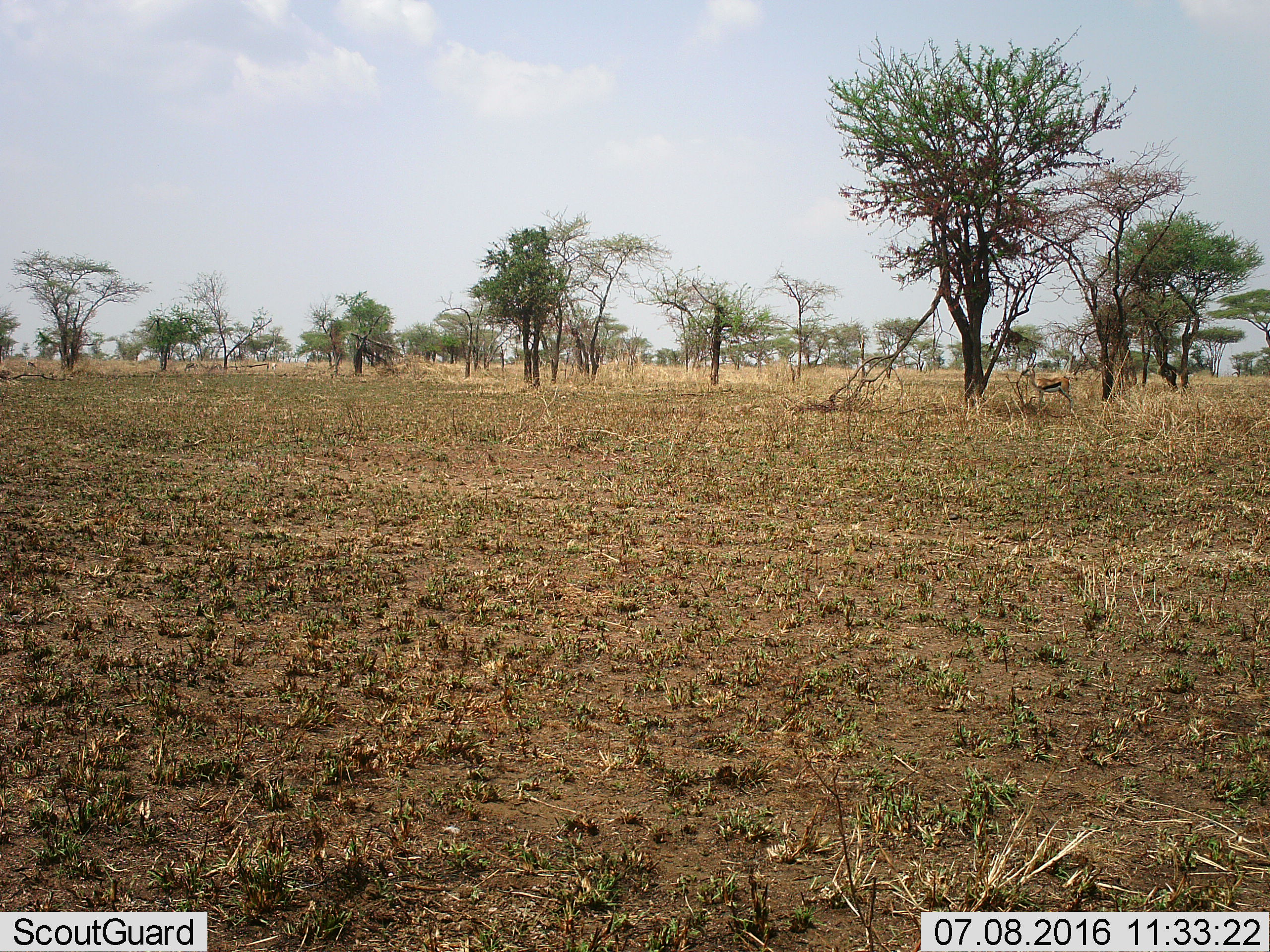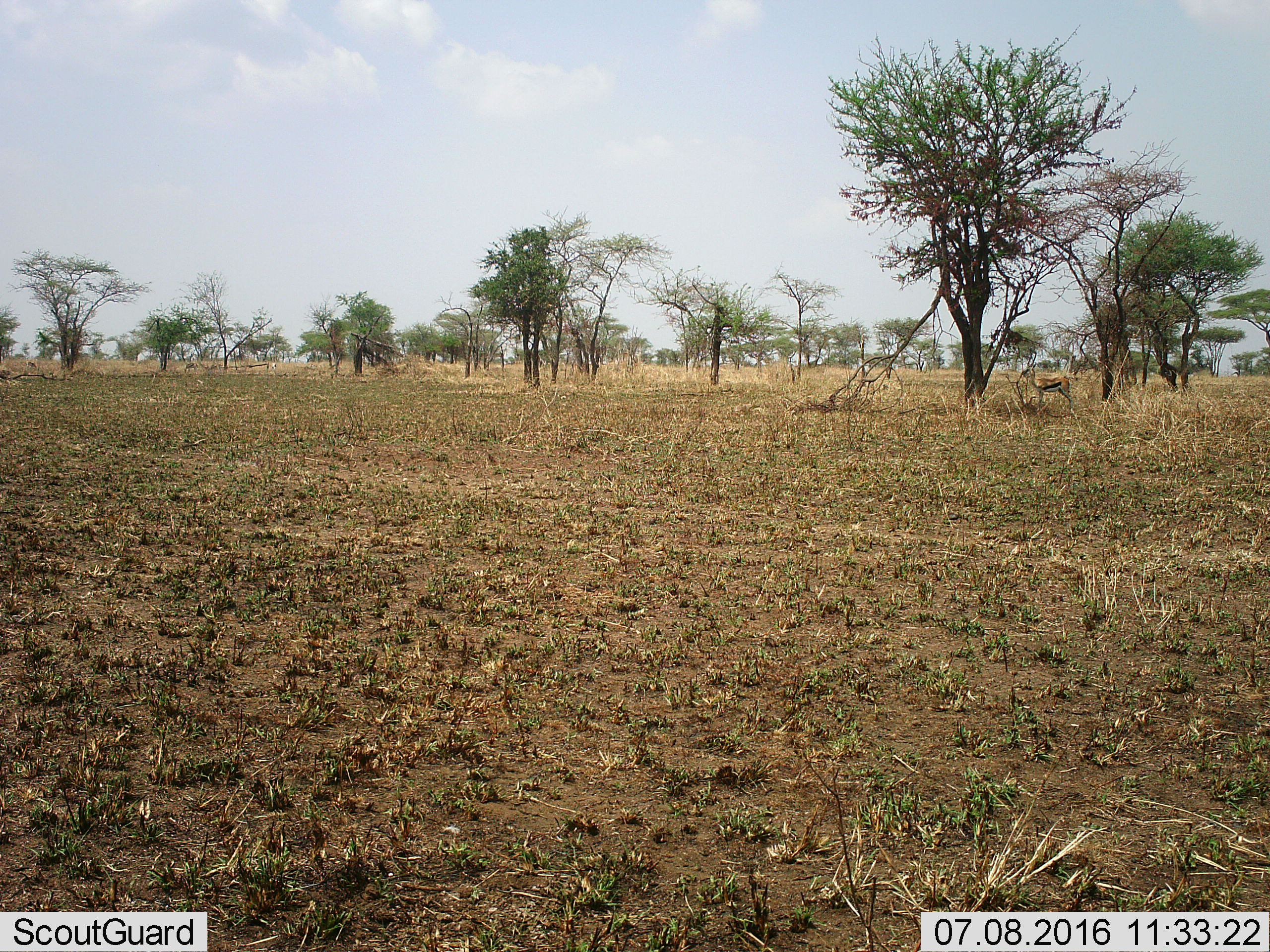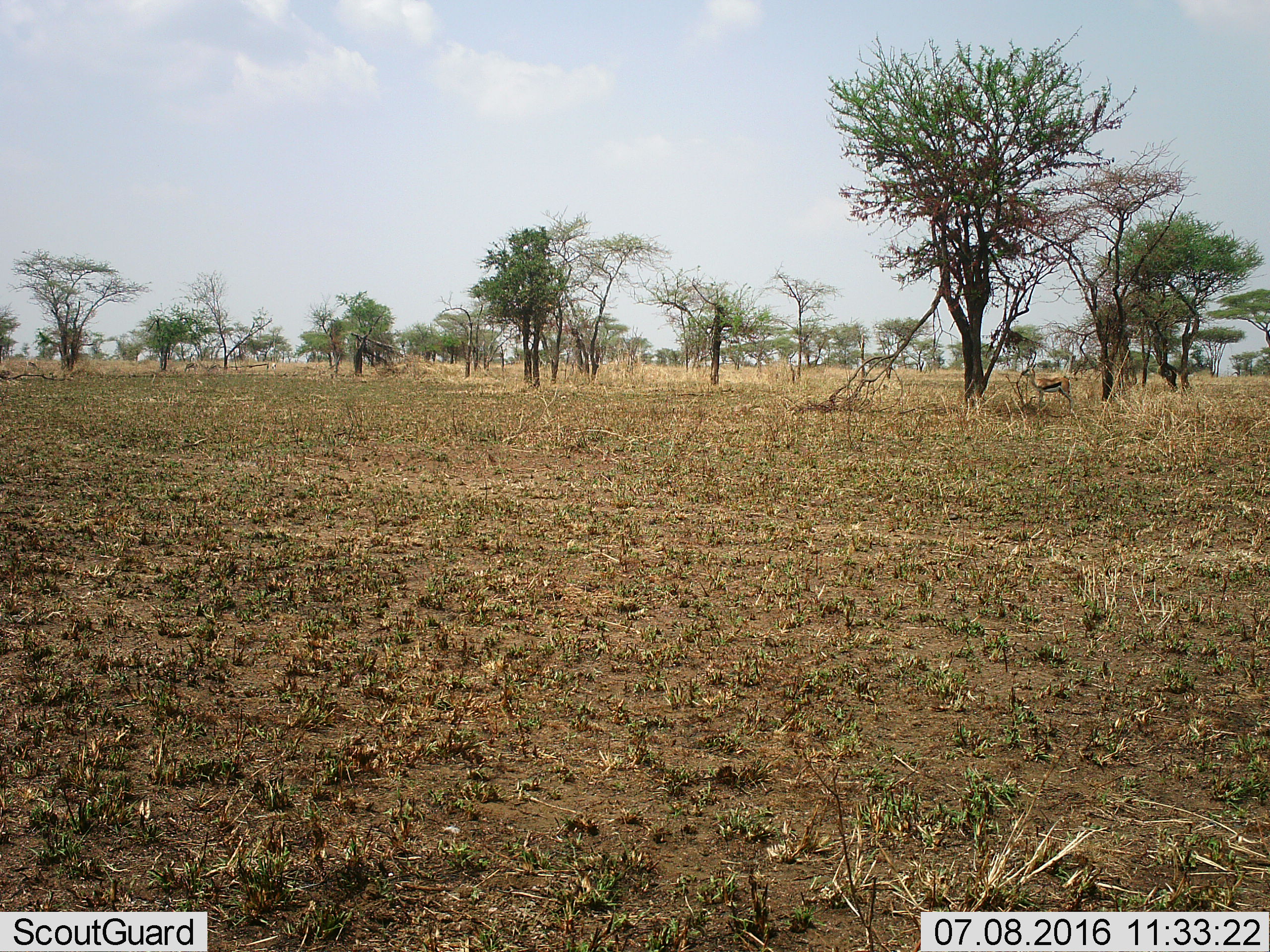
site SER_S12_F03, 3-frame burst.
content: unidentified animal